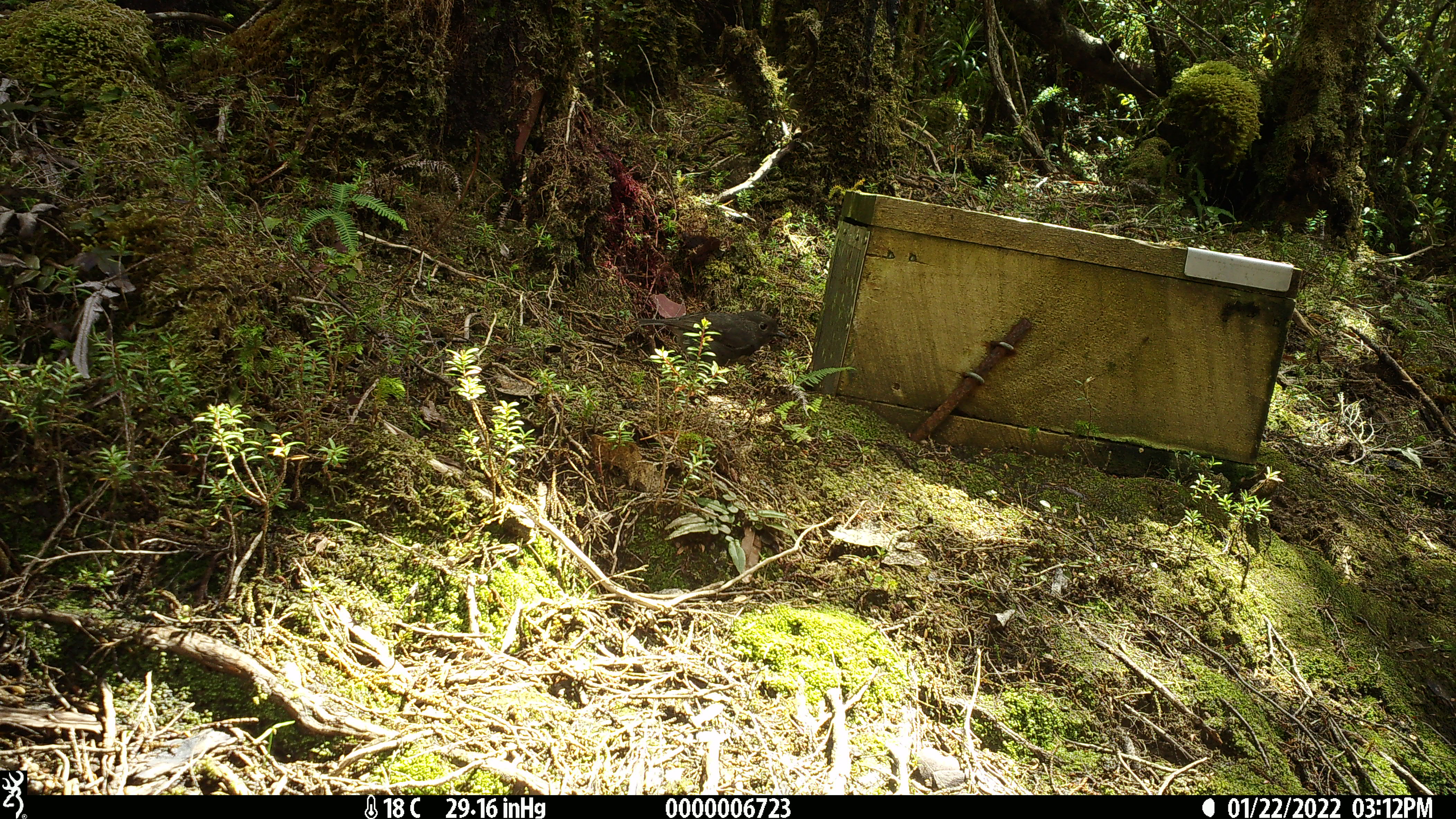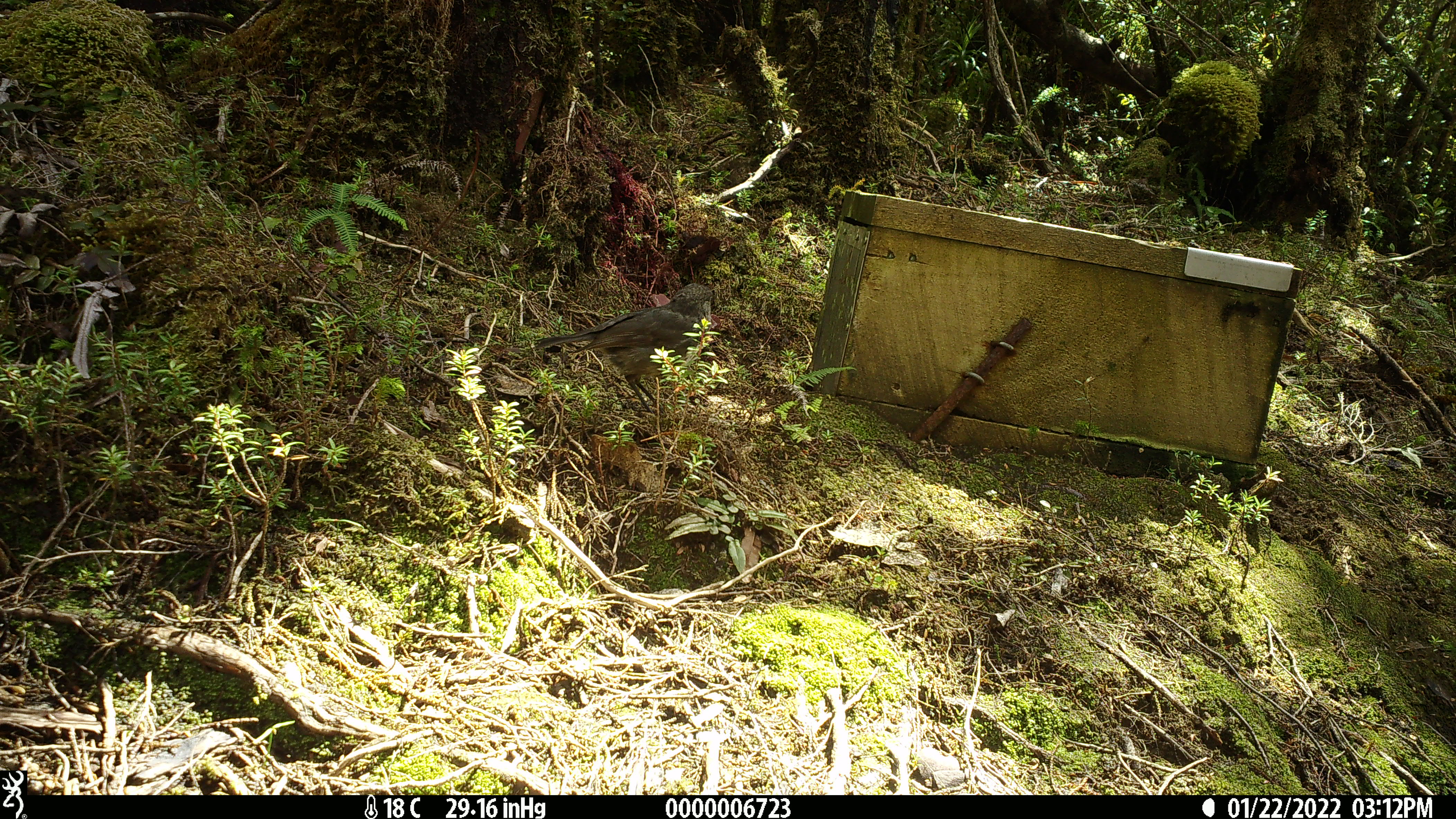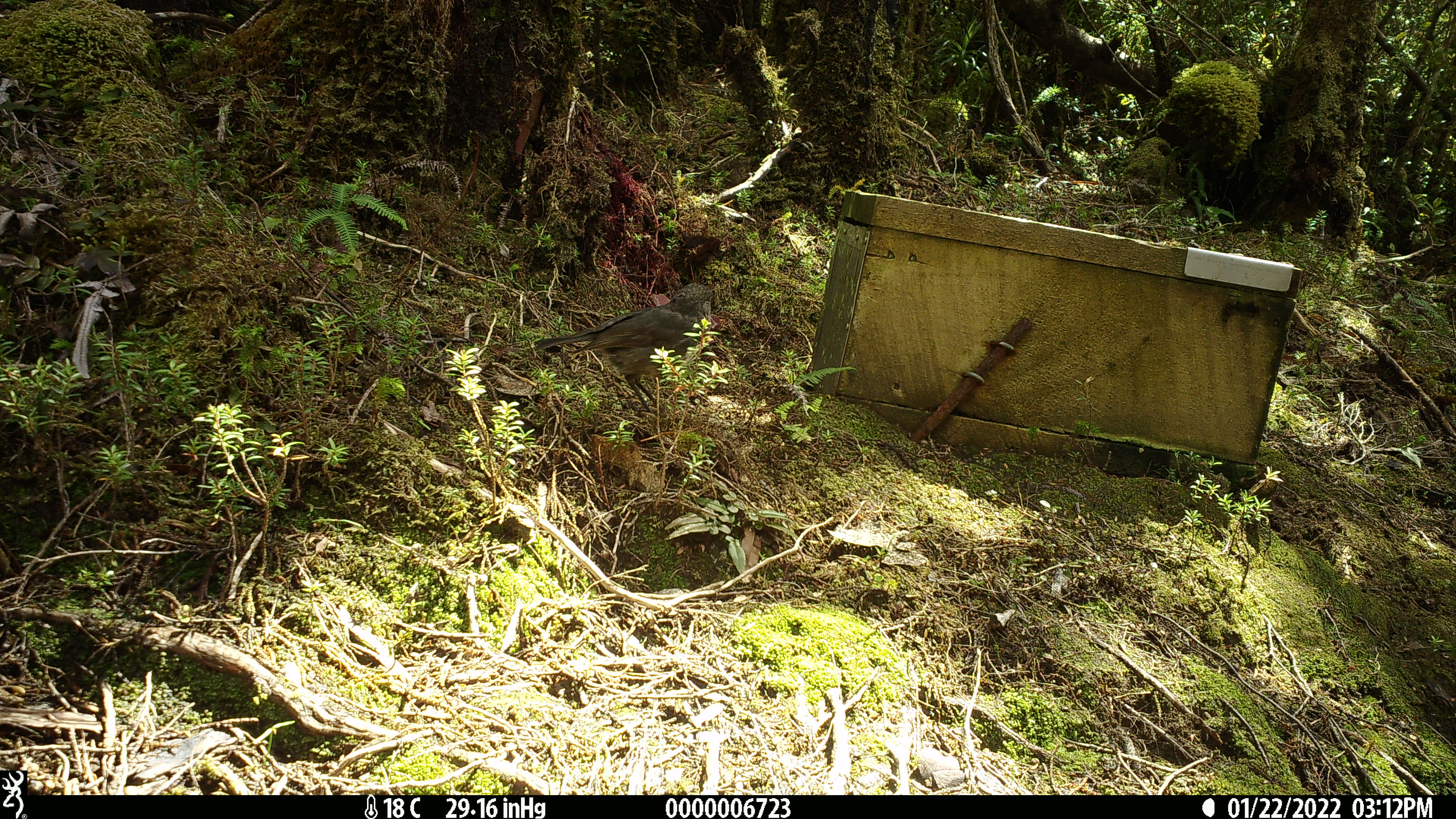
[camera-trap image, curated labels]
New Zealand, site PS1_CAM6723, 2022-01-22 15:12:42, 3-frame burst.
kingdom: Animalia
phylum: Chordata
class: Aves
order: Passeriformes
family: Petroicidae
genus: Petroica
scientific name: Petroica australis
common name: new zealand robin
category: robin